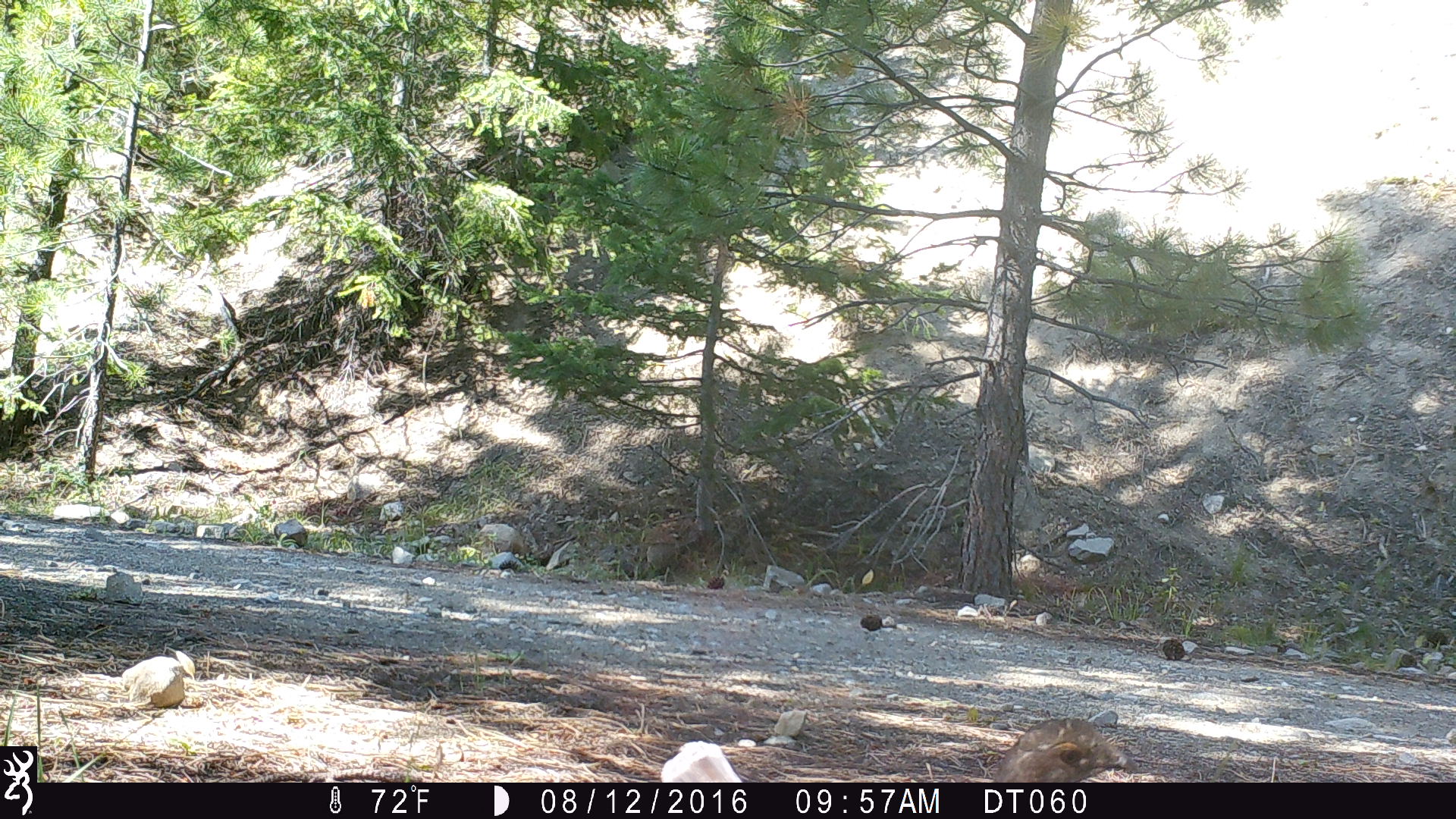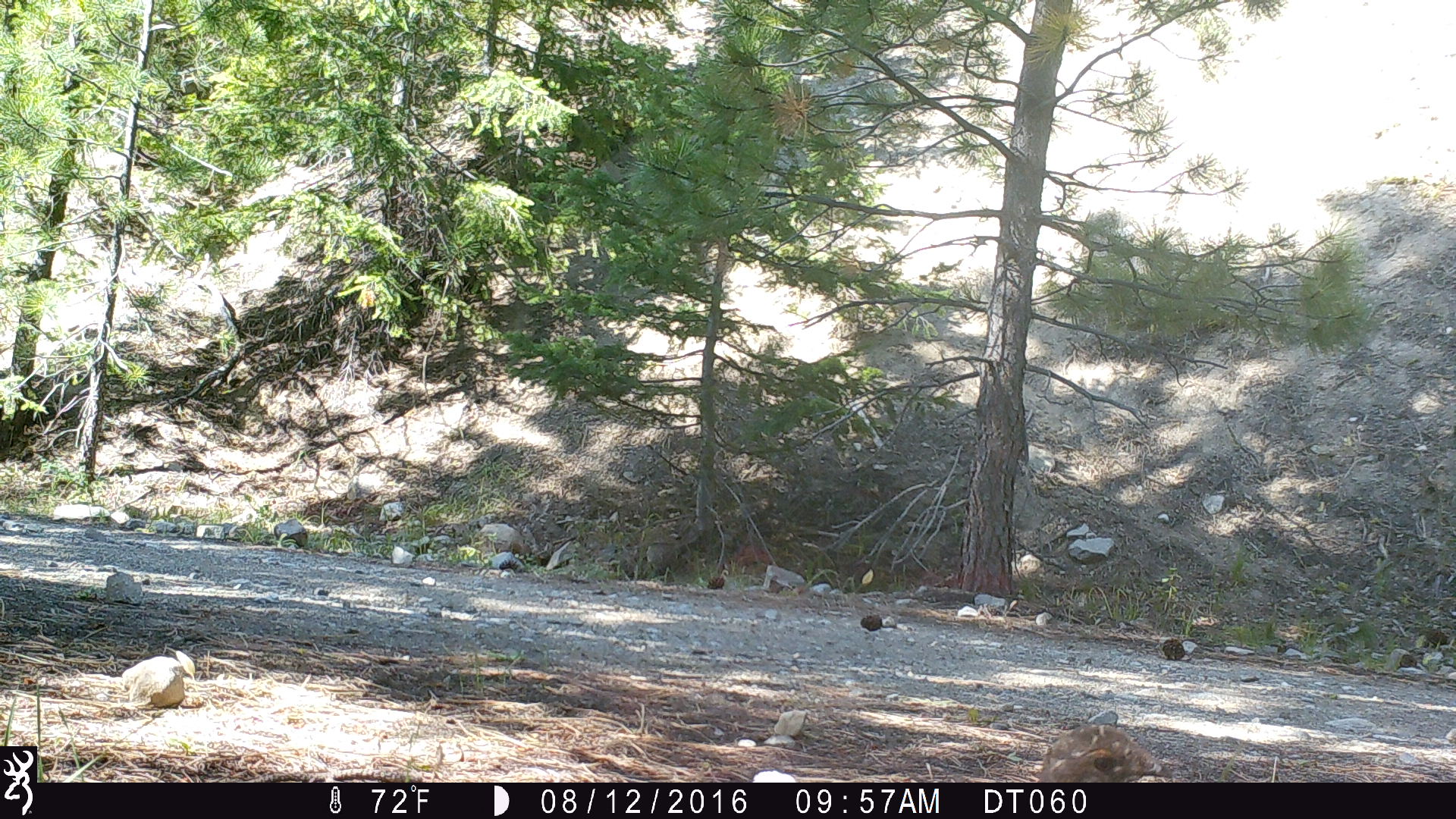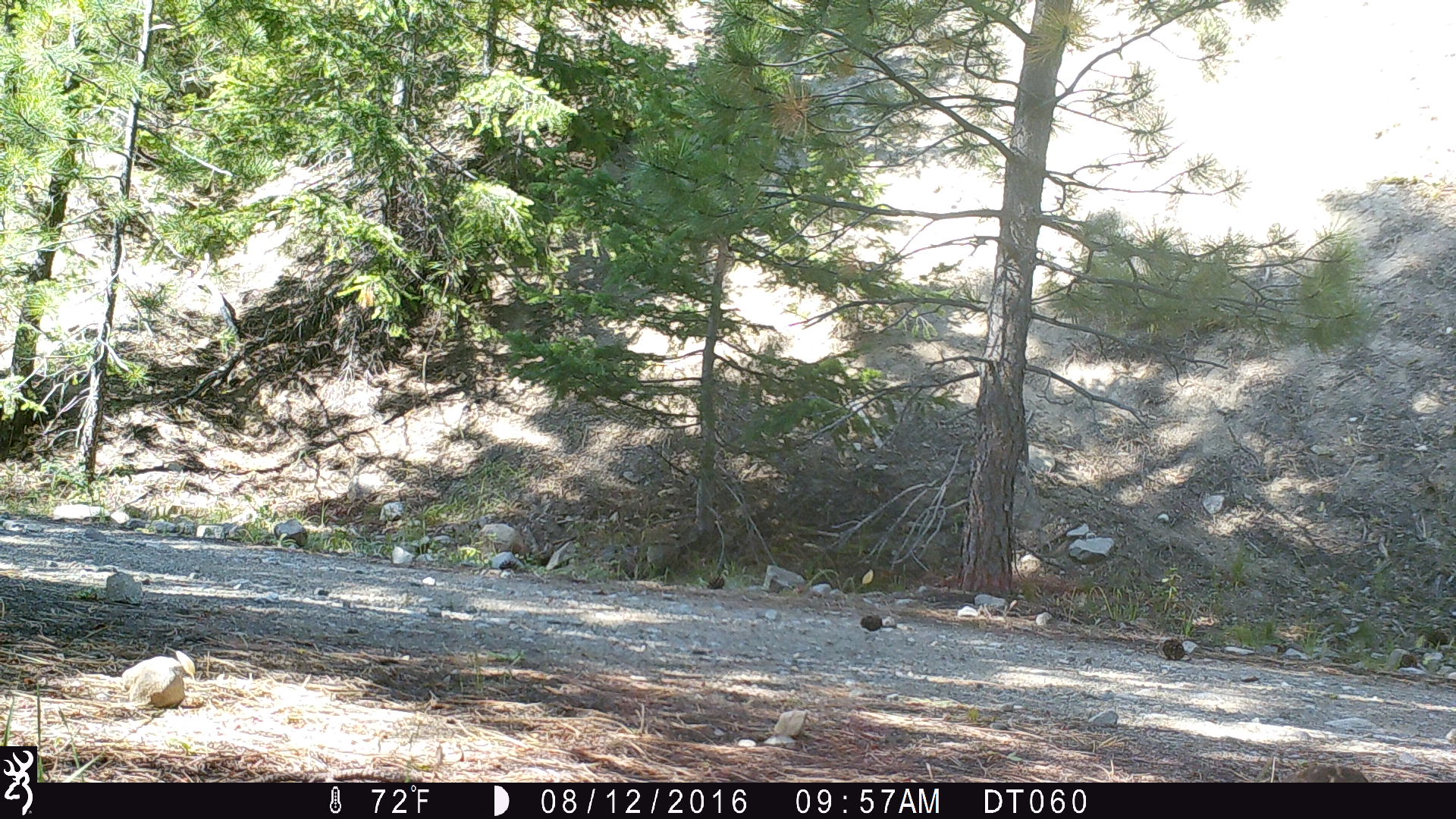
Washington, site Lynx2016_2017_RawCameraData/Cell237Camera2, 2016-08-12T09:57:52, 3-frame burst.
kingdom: Animalia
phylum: Chordata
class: Aves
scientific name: Aves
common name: birds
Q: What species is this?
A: Aves (birds).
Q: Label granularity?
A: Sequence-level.